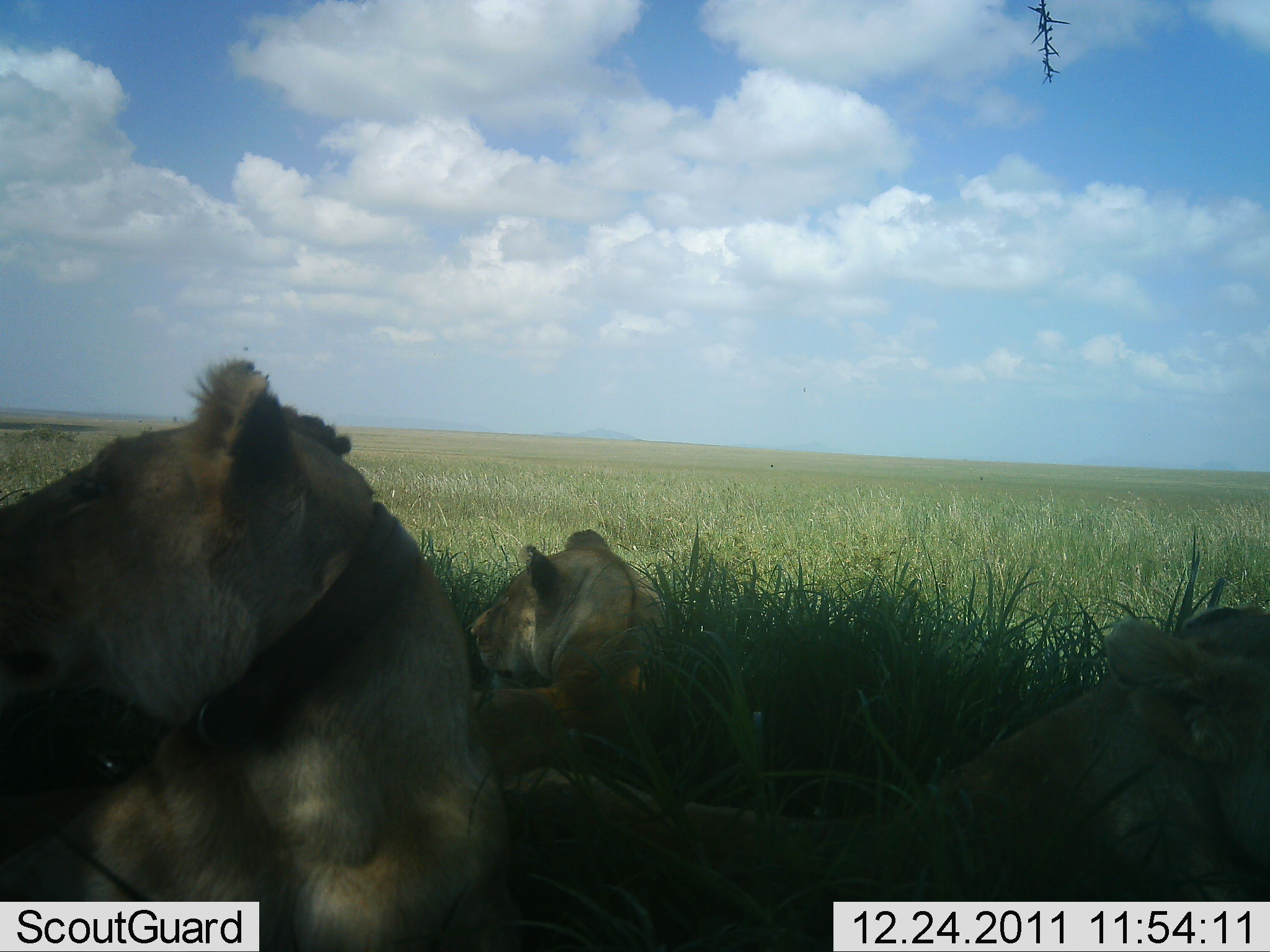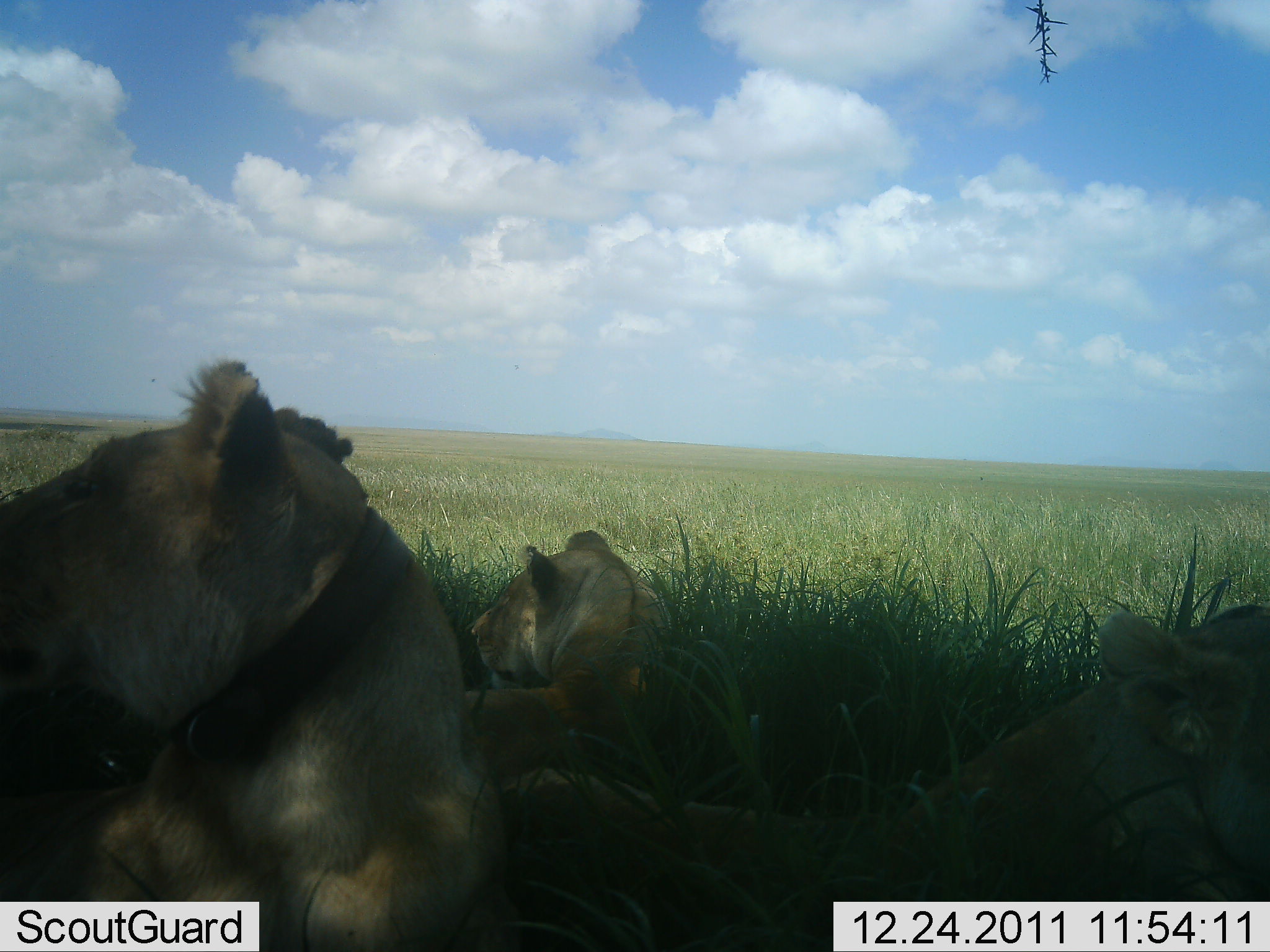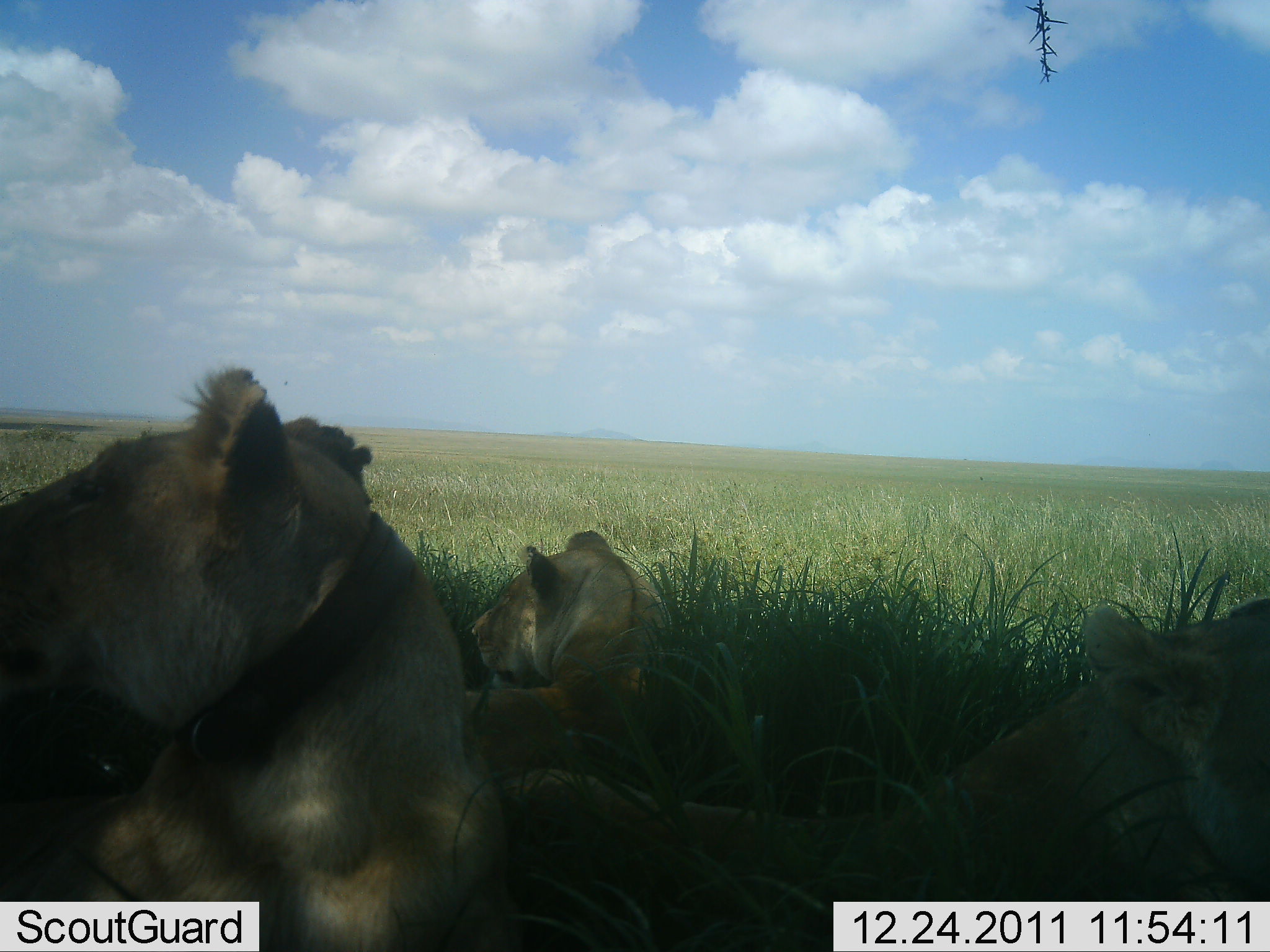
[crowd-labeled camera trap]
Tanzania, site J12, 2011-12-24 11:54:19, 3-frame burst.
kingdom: Animalia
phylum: Chordata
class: Mammalia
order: Carnivora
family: Felidae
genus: Panthera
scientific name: Panthera leo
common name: lion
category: lionfemale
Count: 3.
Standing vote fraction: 0%.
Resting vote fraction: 100%.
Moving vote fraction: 0%.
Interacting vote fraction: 0%.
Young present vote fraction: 0%.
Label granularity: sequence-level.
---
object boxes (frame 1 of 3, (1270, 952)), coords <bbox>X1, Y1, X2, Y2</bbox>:
animal: <bbox>0, 356, 524, 951</bbox>; <bbox>513, 602, 1269, 952</bbox>; <bbox>461, 525, 674, 751</bbox>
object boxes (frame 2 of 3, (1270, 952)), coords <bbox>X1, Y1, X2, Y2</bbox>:
animal: <bbox>2, 352, 515, 950</bbox>; <bbox>506, 600, 1269, 952</bbox>; <bbox>463, 524, 677, 764</bbox>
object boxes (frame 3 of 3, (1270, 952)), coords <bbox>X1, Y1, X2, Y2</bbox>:
animal: <bbox>0, 357, 516, 950</bbox>; <bbox>513, 594, 1270, 951</bbox>; <bbox>455, 526, 674, 759</bbox>